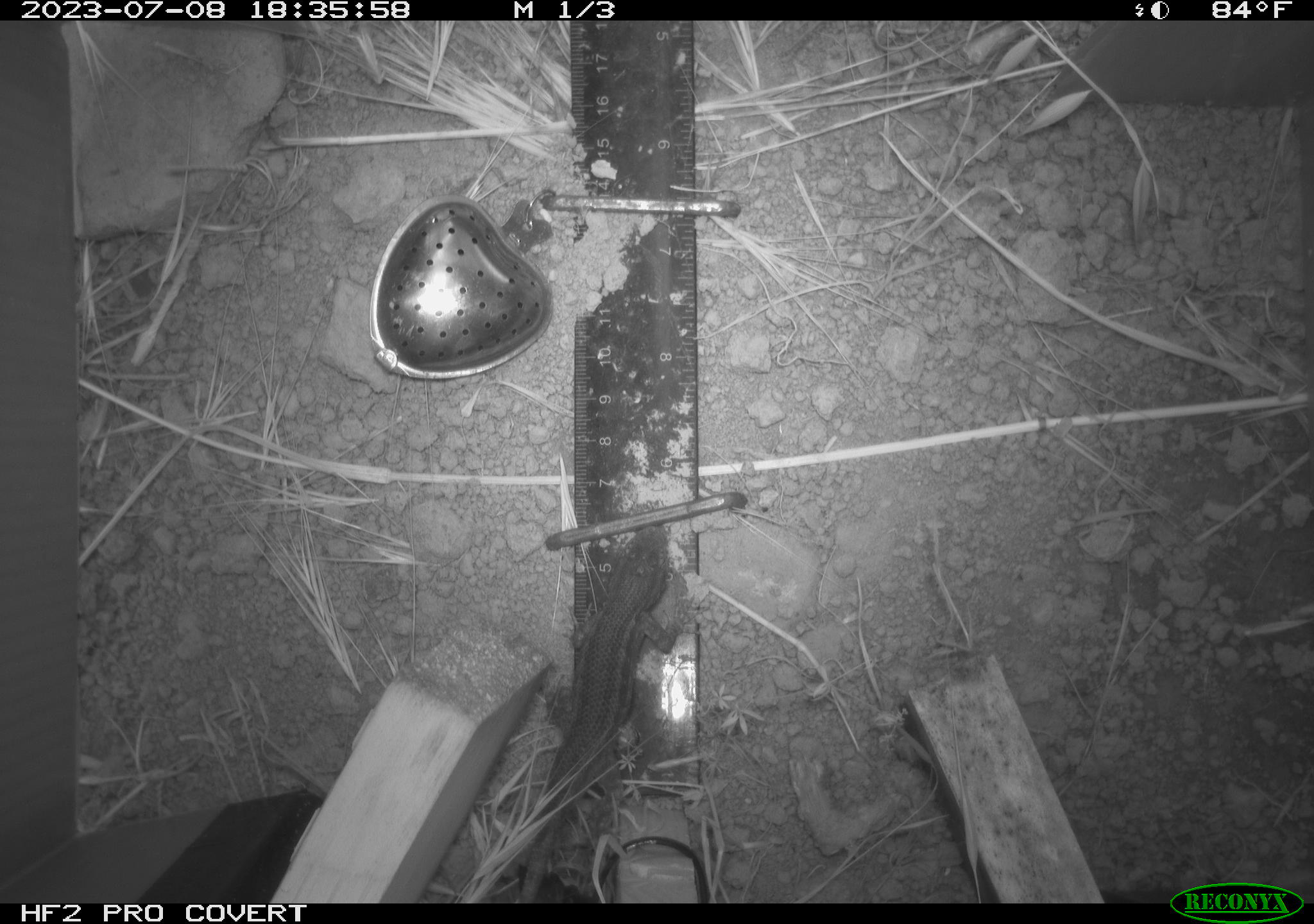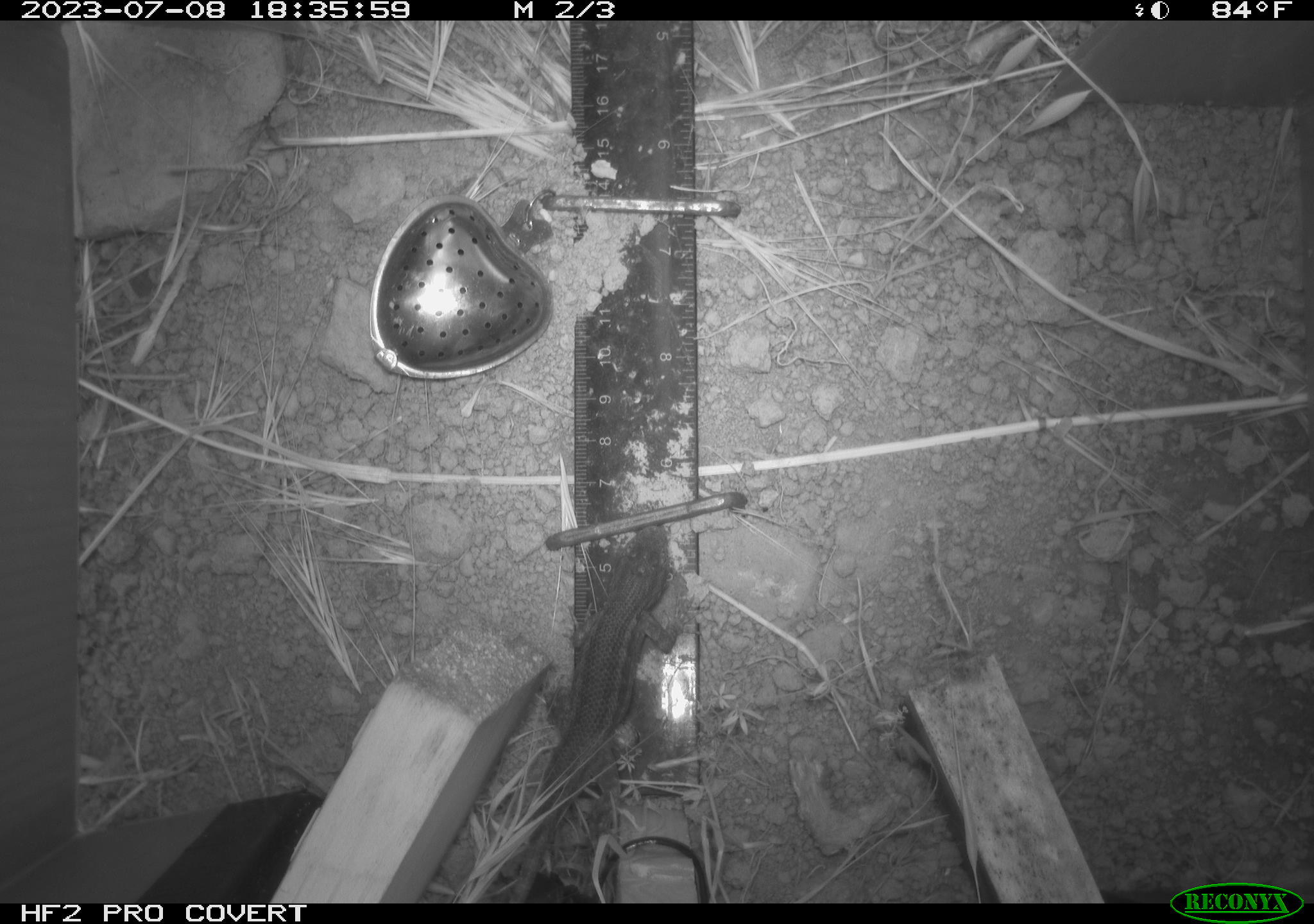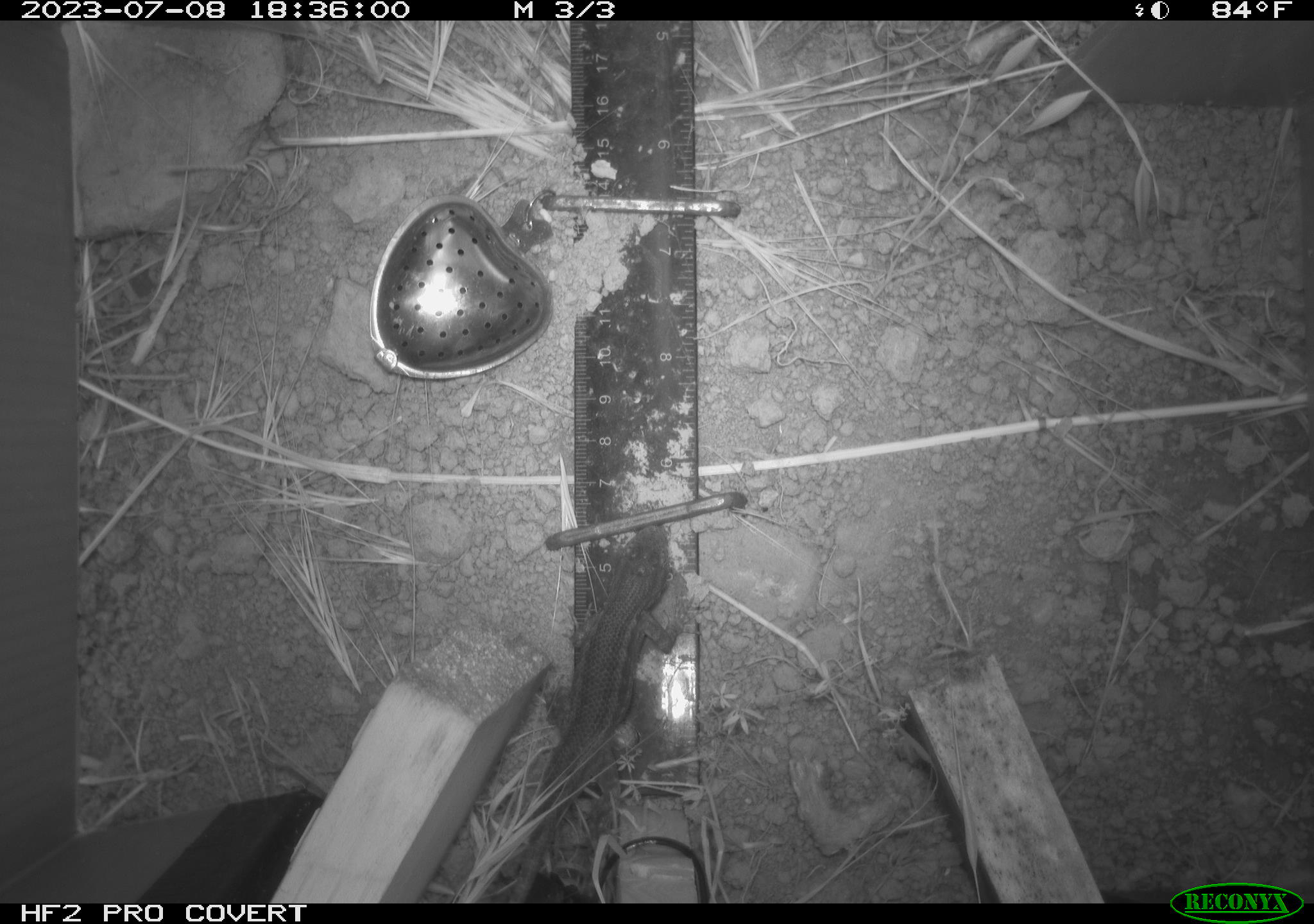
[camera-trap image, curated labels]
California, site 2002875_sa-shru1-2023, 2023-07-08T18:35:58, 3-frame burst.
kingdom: Animalia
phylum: Chordata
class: Reptilia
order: Squamata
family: Phrynosomatidae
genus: Sceloporus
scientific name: Sceloporus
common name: spiny lizards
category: sceloporus species